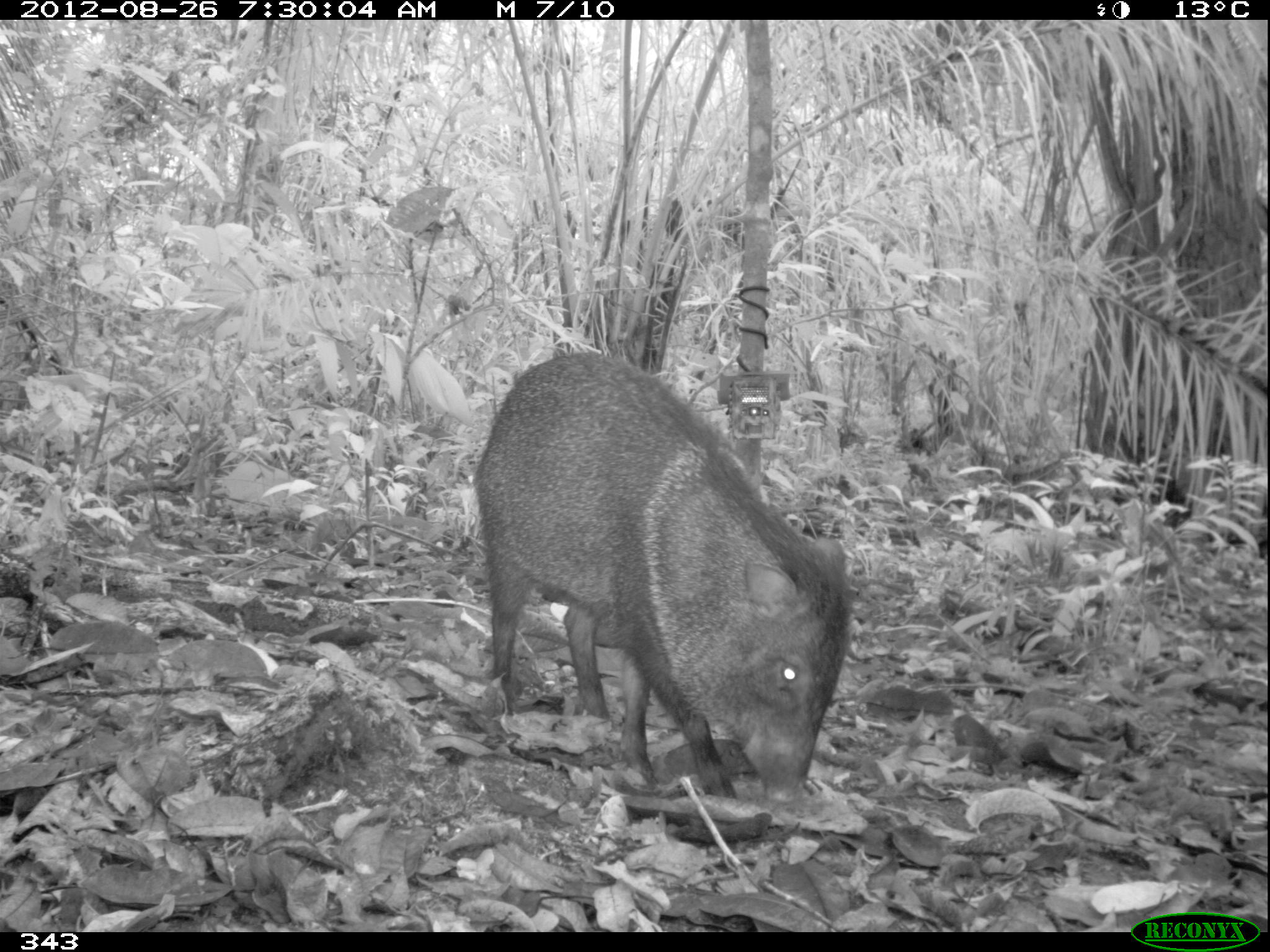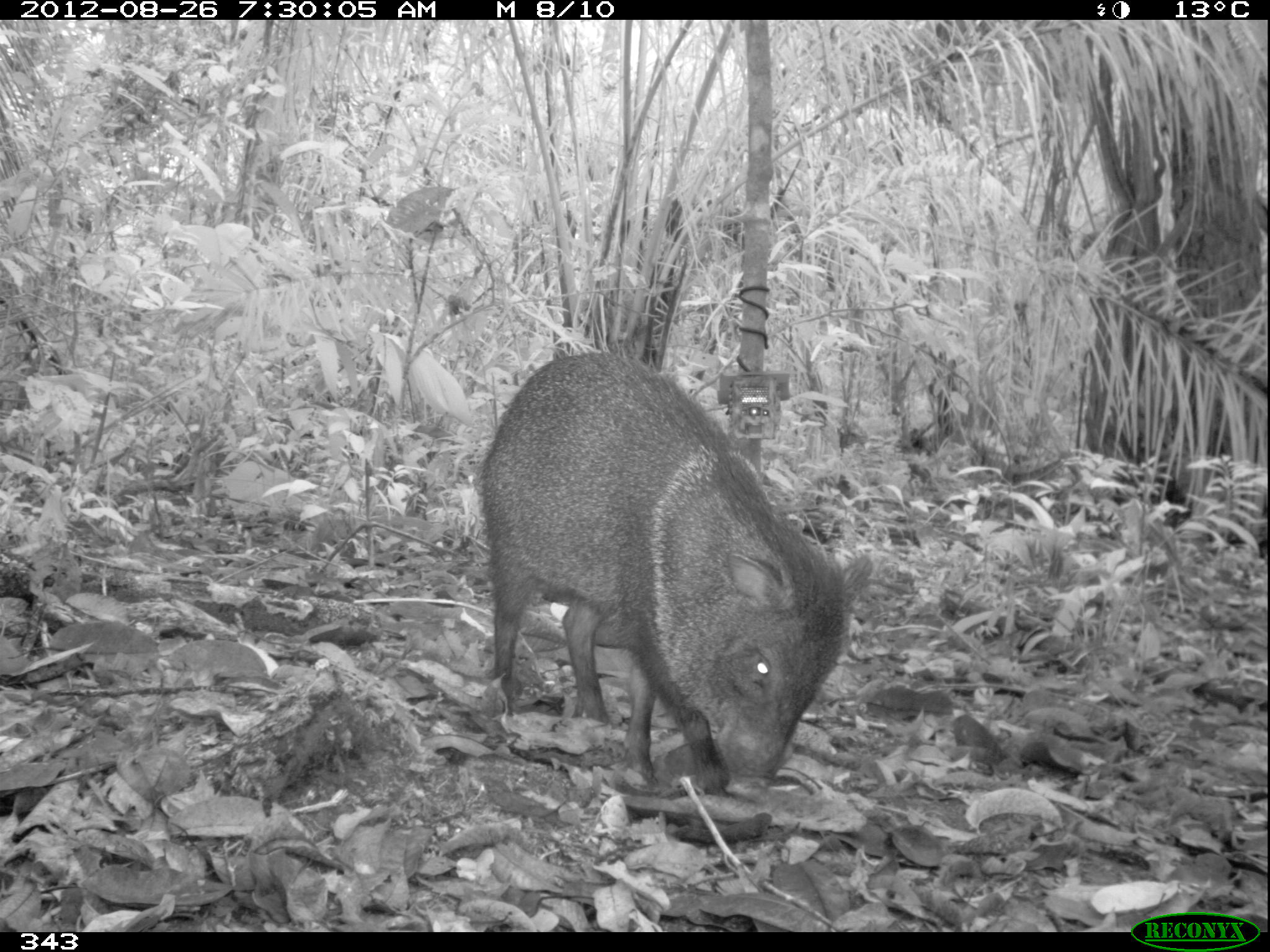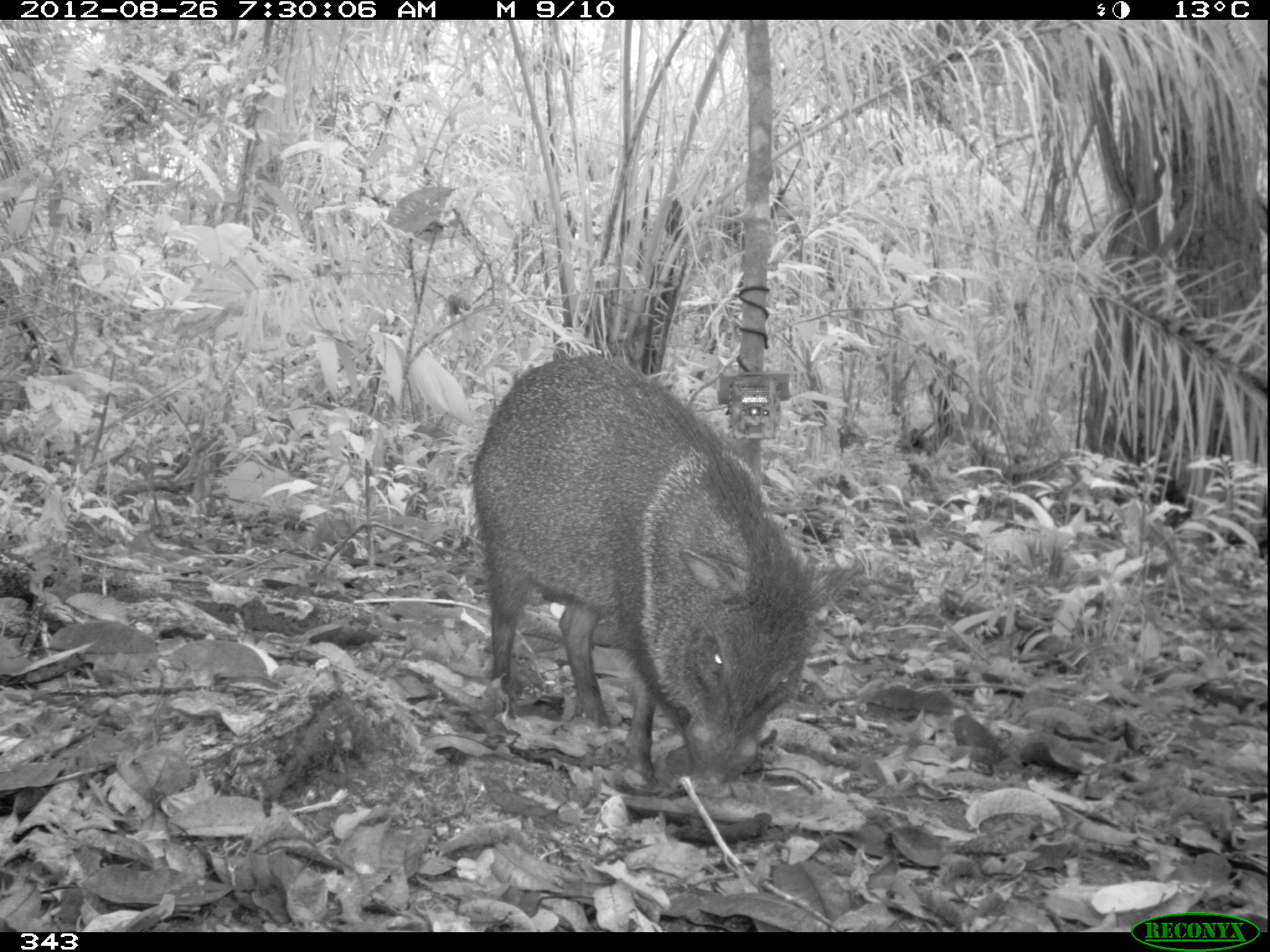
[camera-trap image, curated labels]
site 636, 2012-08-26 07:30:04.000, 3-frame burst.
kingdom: Animalia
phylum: Chordata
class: Mammalia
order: Artiodactyla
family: Tayassuidae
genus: Pecari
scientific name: Pecari tajacu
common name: collared peccary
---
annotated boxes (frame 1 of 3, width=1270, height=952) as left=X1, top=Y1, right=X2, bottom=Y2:
pecari tajacu: left=472, top=350, right=855, bottom=804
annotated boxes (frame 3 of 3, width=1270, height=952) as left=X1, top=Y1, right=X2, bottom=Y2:
pecari tajacu: left=468, top=352, right=865, bottom=796